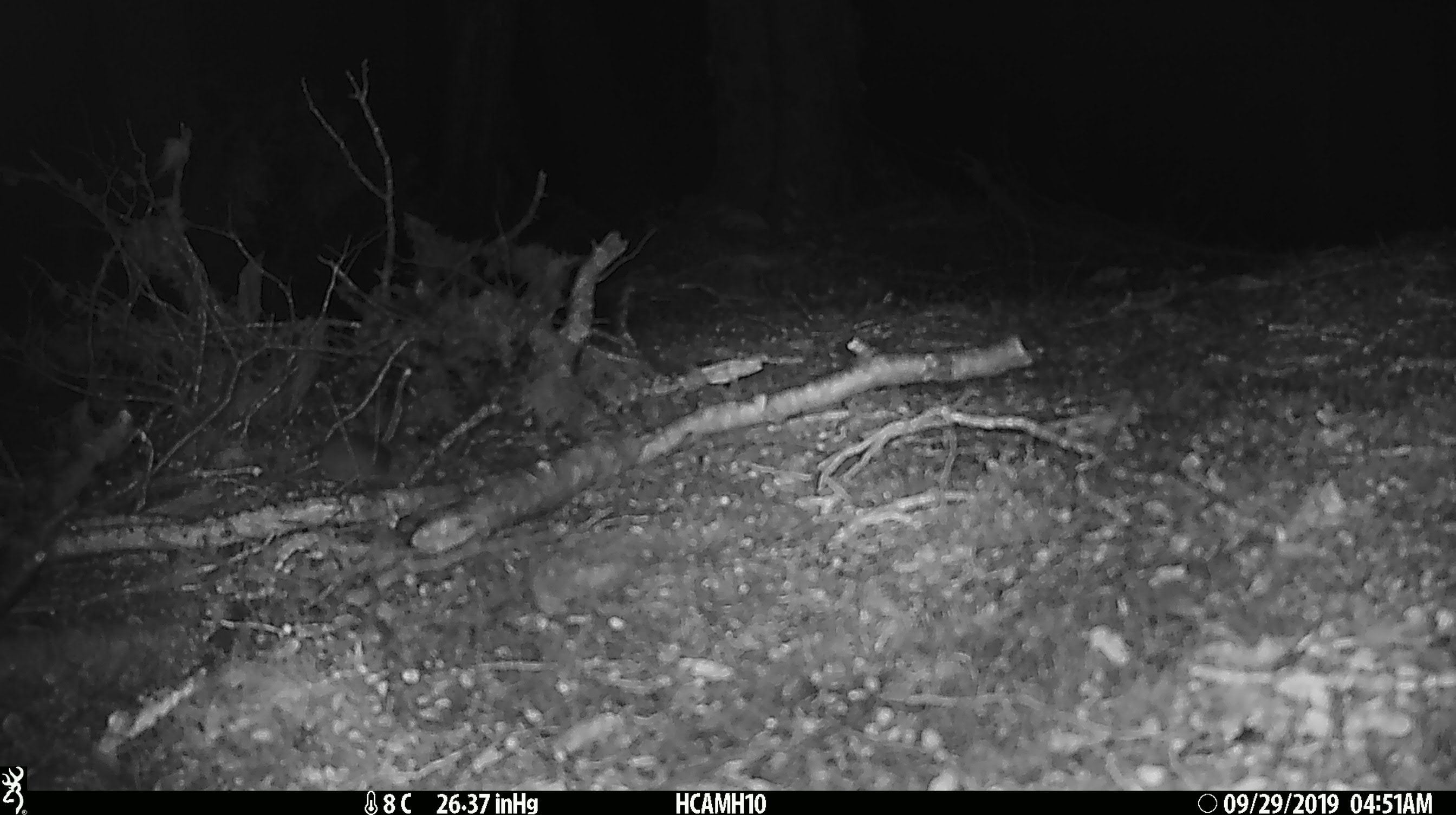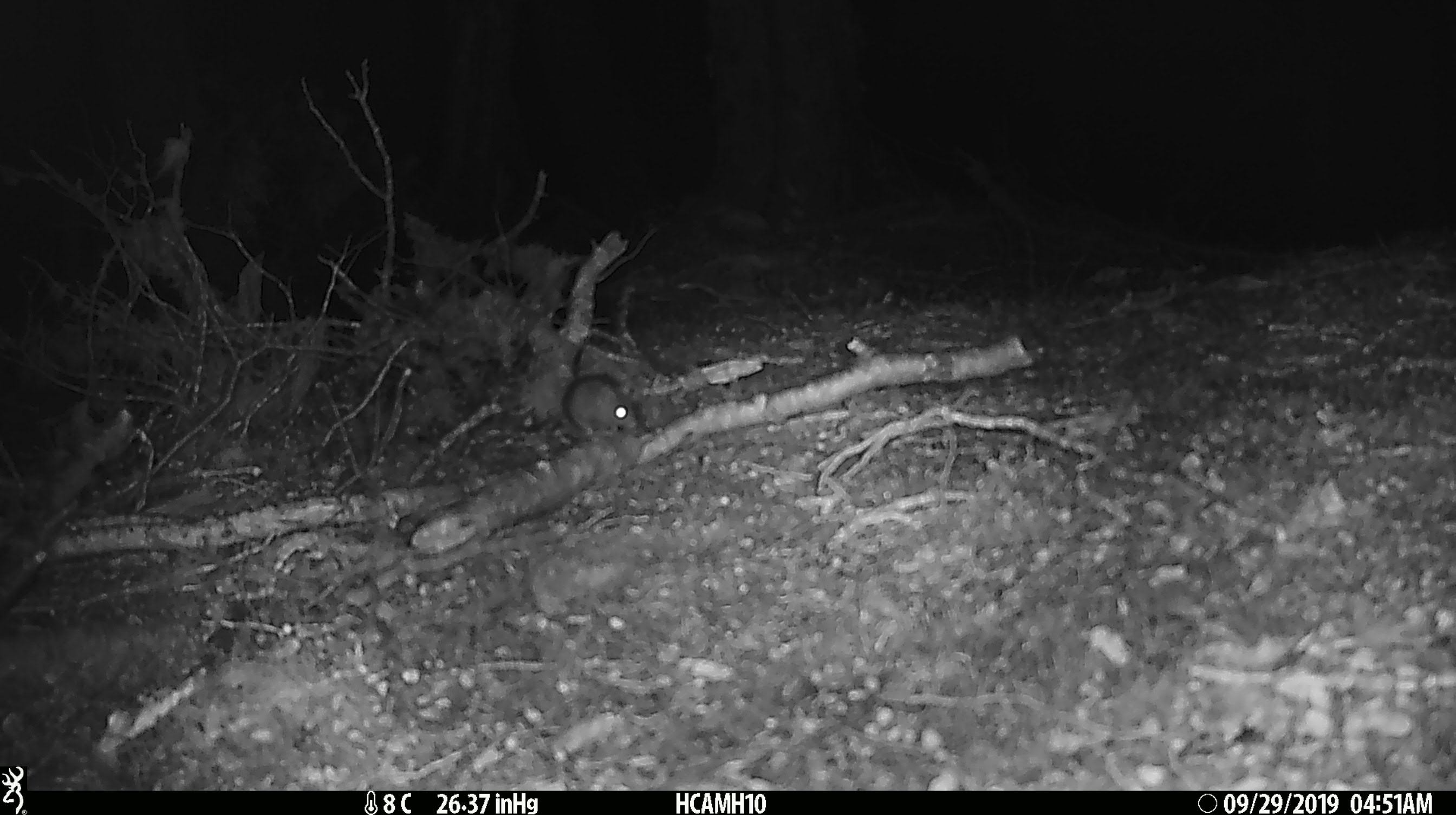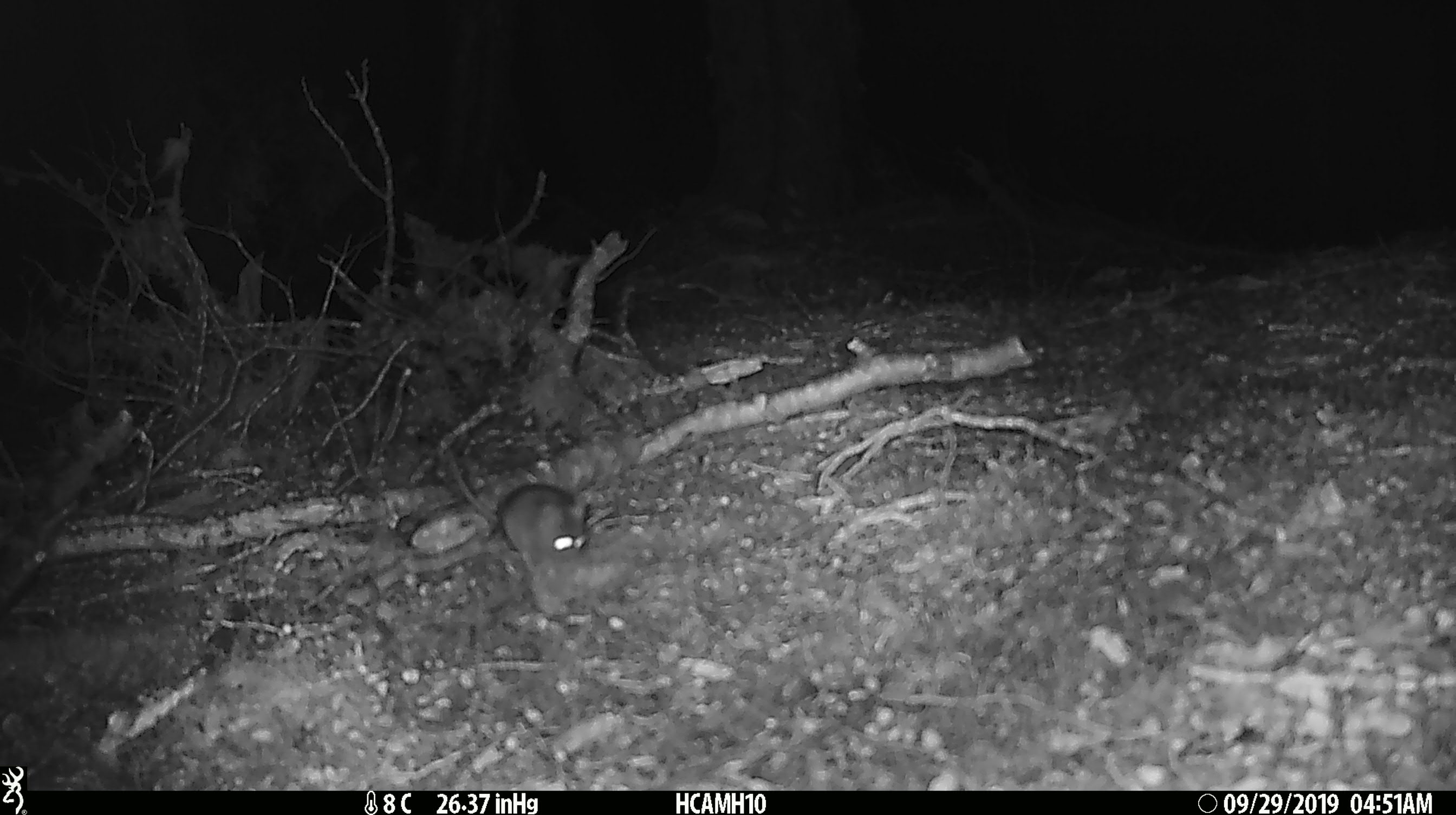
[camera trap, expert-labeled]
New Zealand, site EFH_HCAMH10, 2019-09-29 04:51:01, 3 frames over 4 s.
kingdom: Animalia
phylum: Chordata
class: Mammalia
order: Rodentia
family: Muridae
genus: Mus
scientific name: Mus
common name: mouse